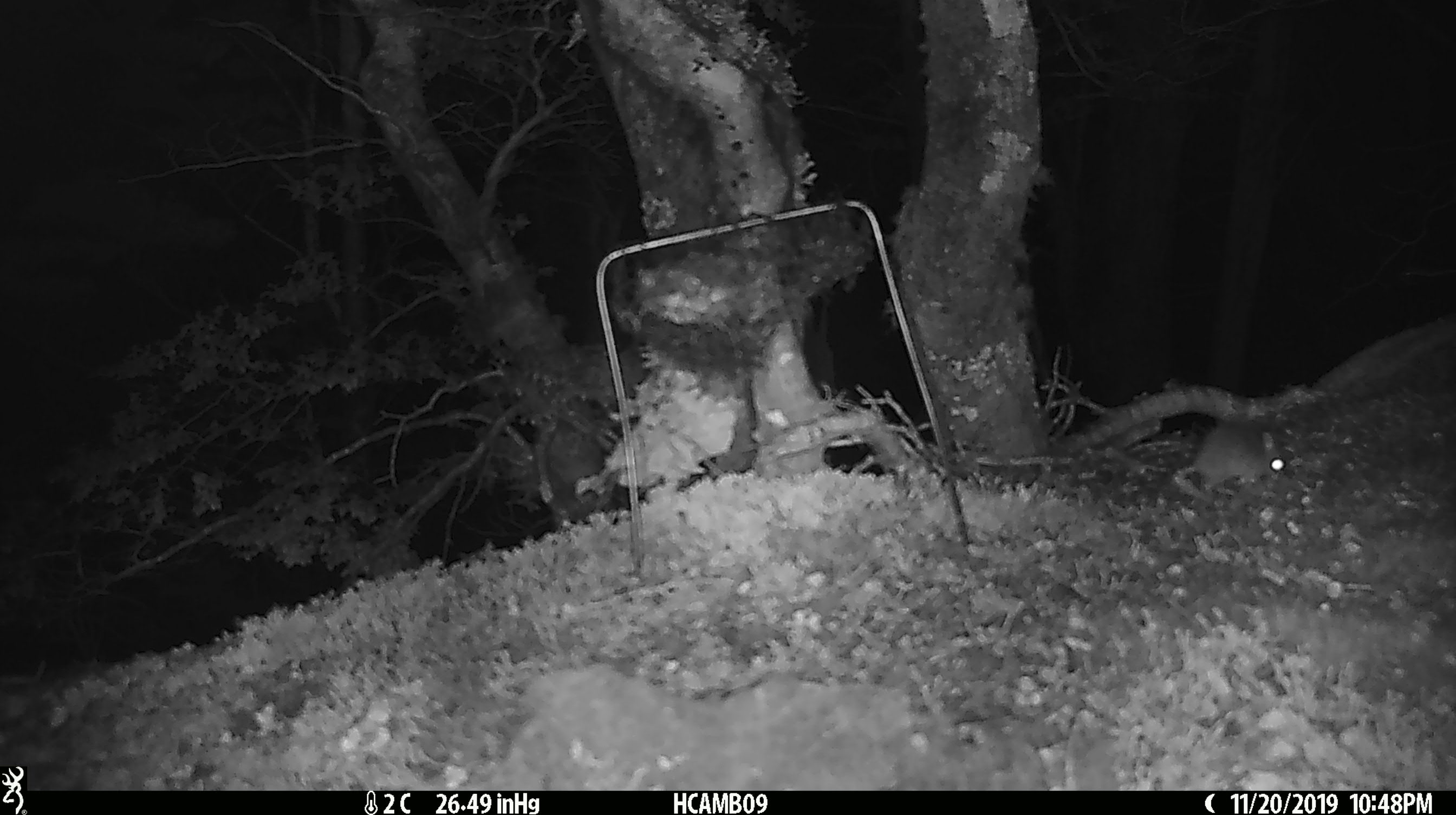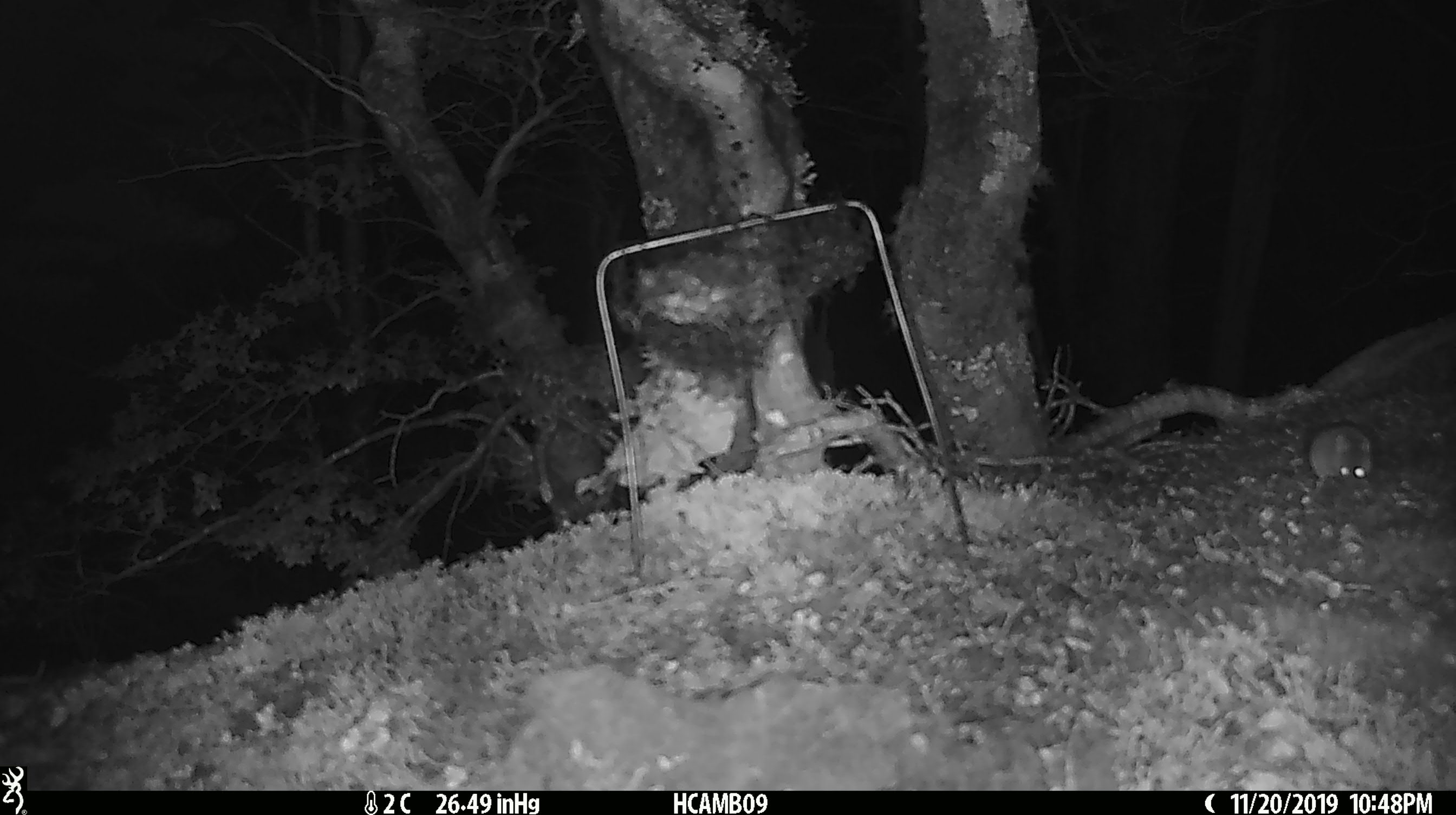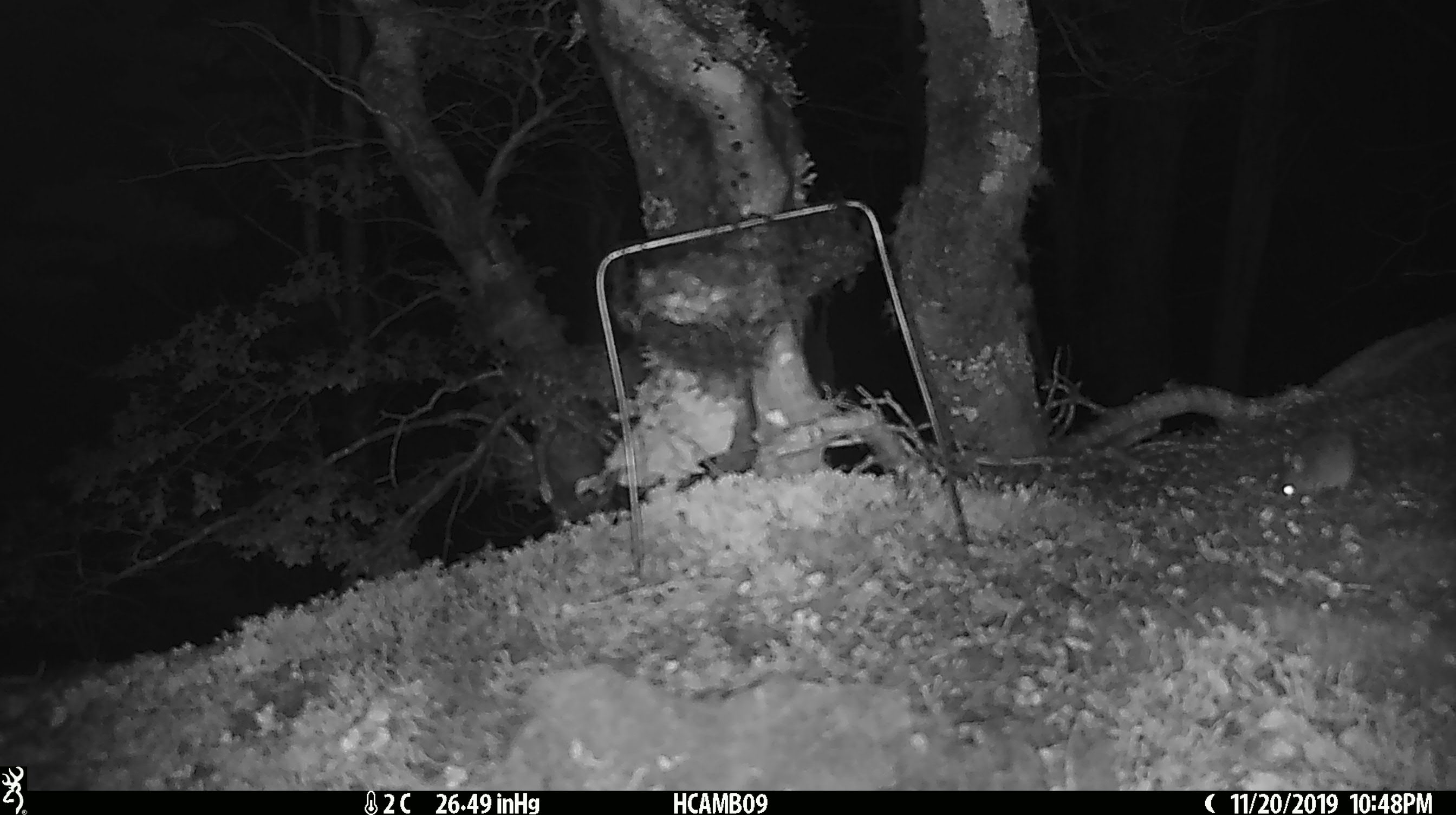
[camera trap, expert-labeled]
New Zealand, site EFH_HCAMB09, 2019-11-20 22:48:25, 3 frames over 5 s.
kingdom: Animalia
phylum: Chordata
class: Mammalia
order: Rodentia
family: Muridae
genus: Mus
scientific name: Mus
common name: mouse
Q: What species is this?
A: Mouse (Mus).